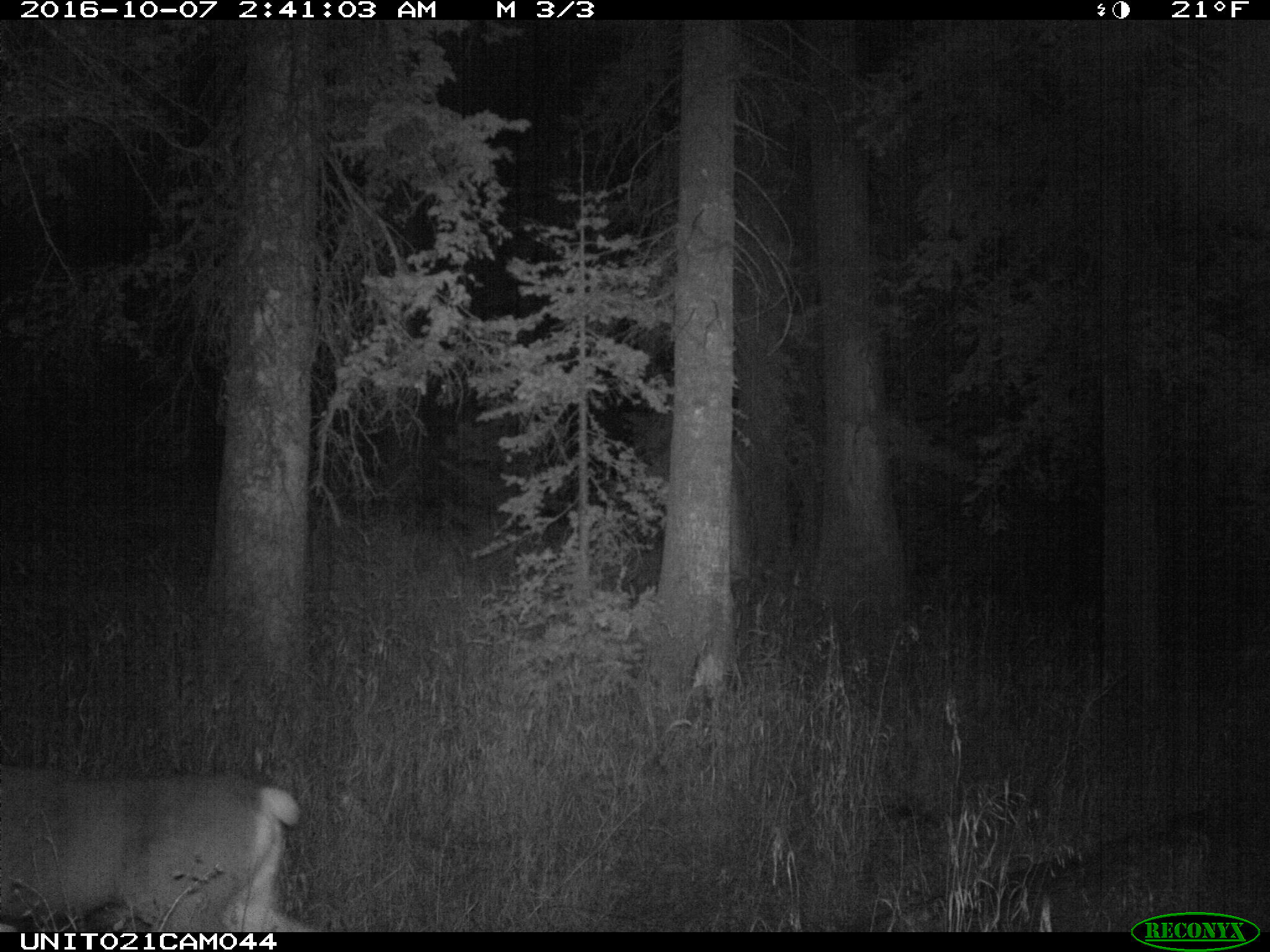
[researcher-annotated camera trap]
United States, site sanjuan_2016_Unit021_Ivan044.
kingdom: Animalia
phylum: Chordata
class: Mammalia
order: Artiodactyla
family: Cervidae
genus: Odocoileus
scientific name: Odocoileus hemionus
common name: mule deer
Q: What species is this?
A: Odocoileus hemionus (mule deer).